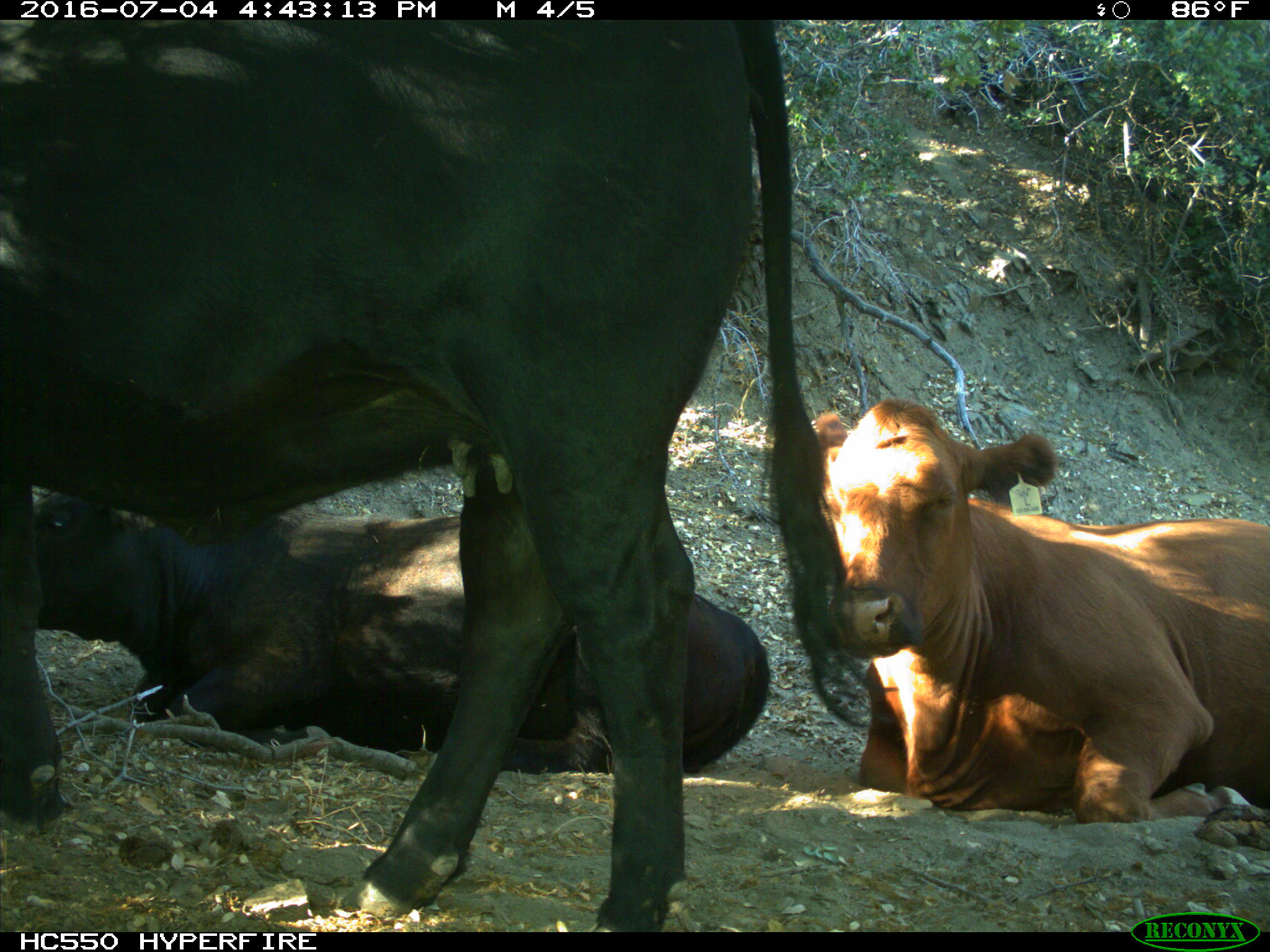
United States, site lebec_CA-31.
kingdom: Animalia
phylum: Chordata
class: Mammalia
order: Artiodactyla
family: Bovidae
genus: Bos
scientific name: Bos taurus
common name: domestic cow